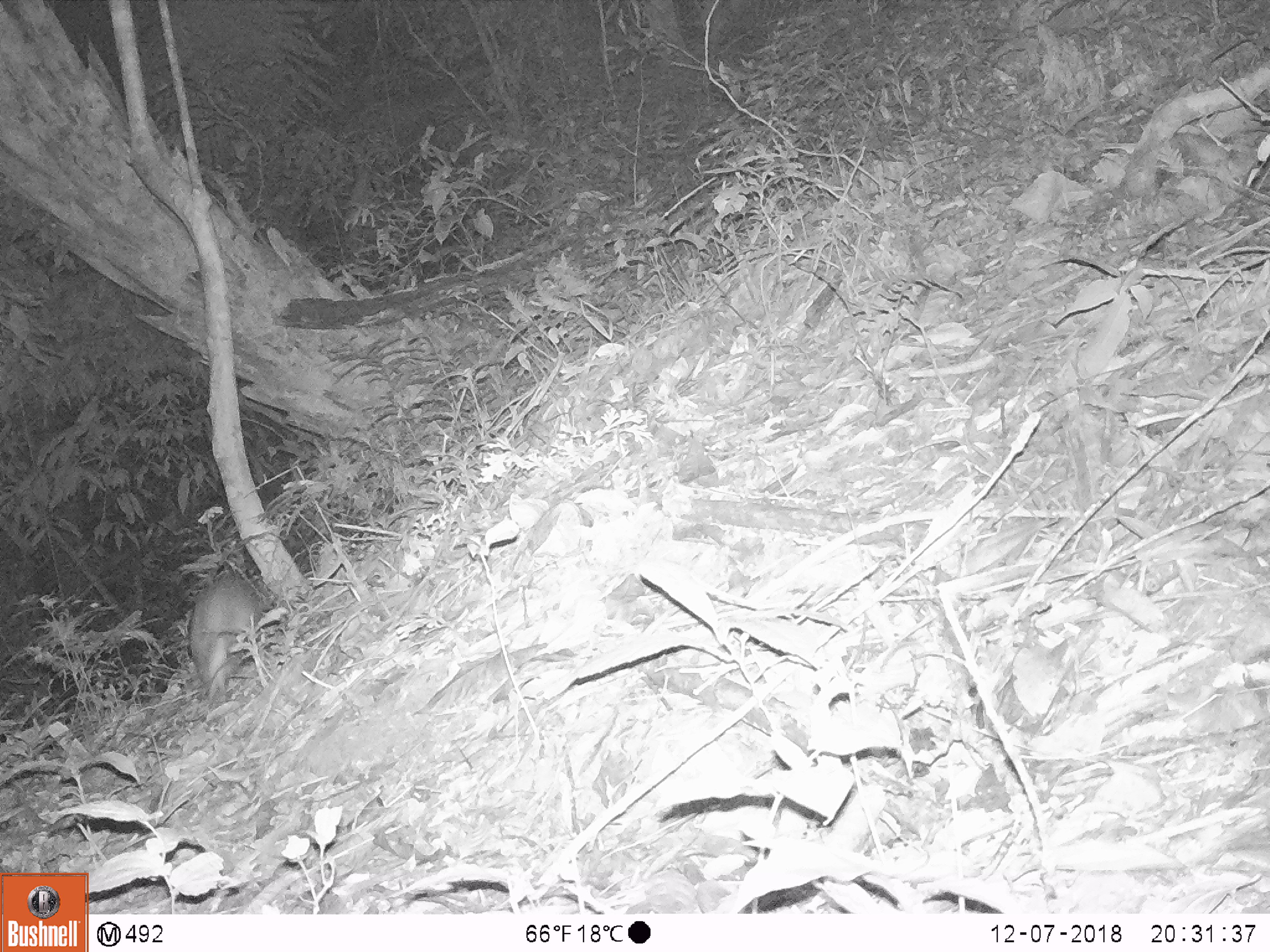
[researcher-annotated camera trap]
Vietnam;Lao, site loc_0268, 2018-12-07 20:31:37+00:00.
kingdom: Animalia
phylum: Chordata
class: Mammalia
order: Lagomorpha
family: Leporidae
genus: Nesolagus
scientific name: Nesolagus timminsi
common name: annamite striped rabbit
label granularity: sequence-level